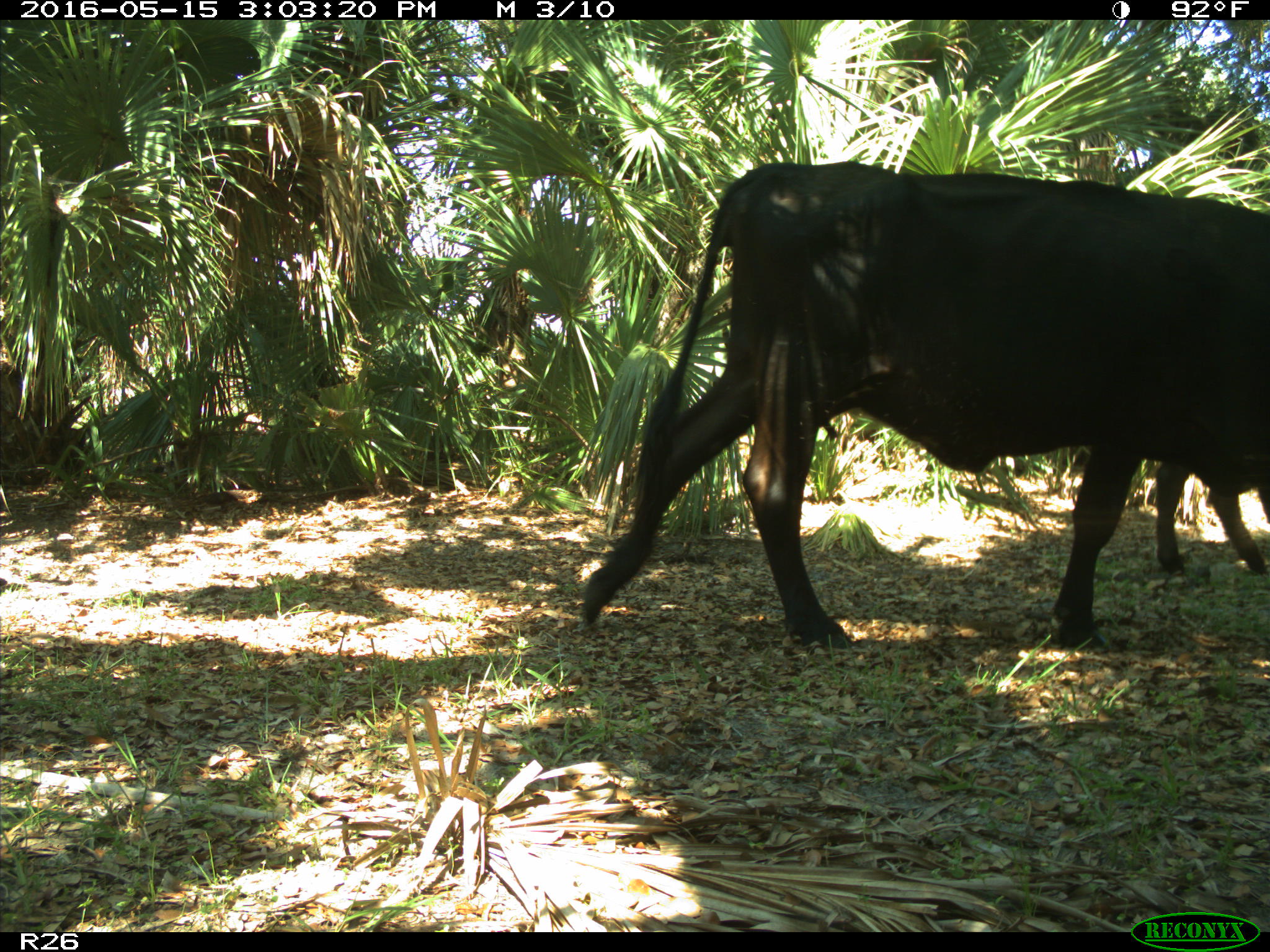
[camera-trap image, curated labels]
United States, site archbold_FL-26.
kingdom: Animalia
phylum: Chordata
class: Mammalia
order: Artiodactyla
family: Bovidae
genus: Bos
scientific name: Bos taurus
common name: domestic cow